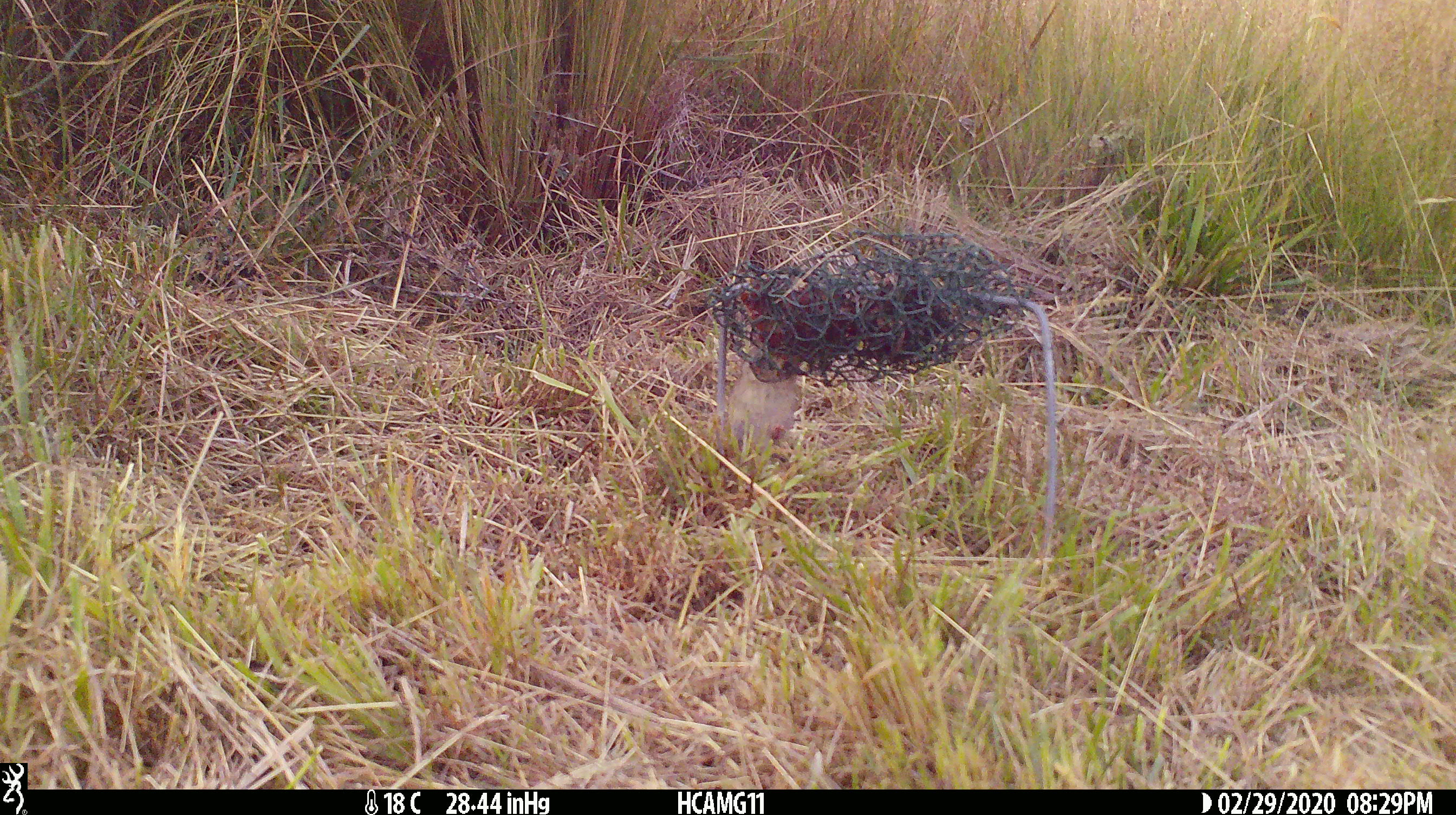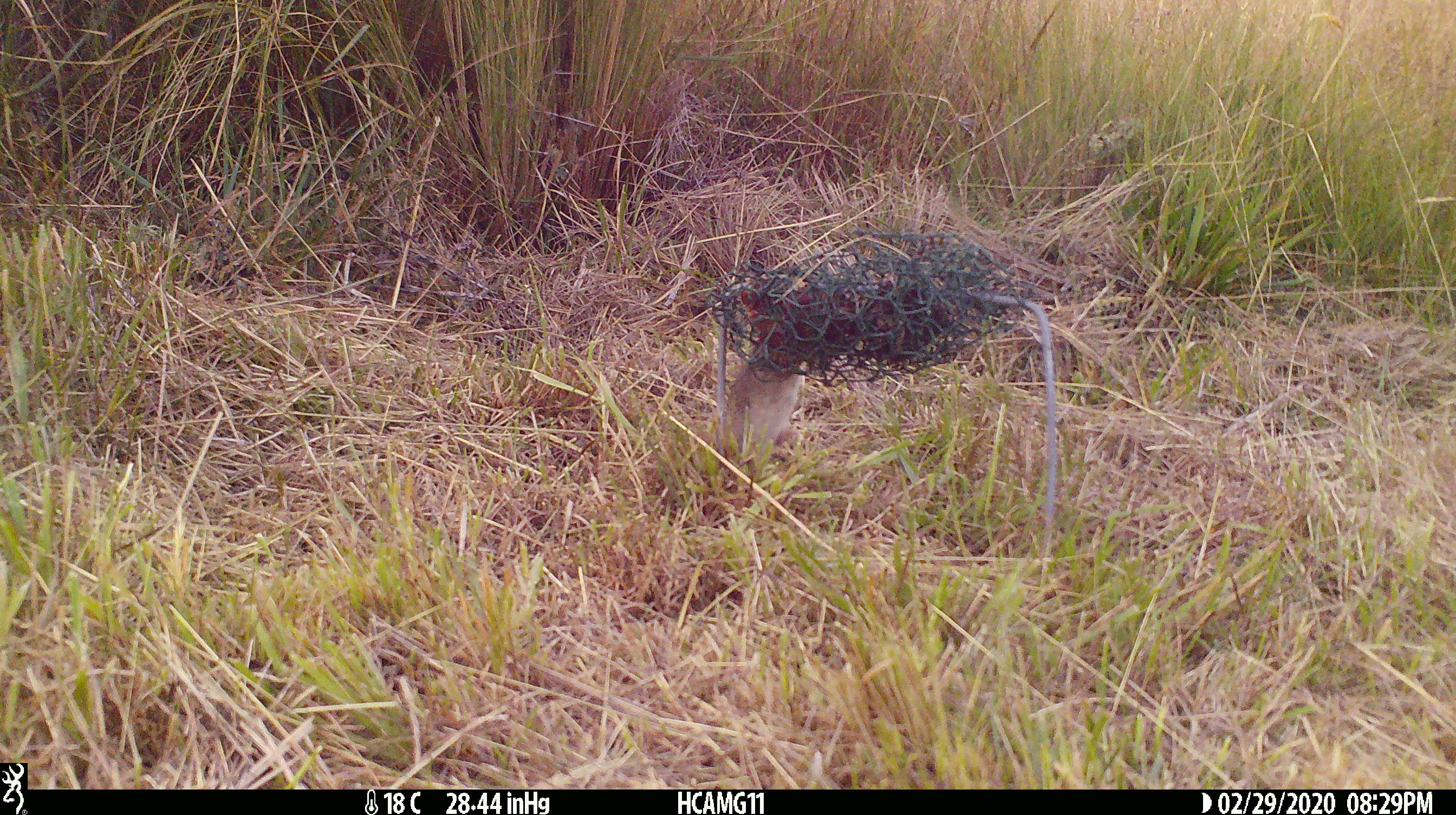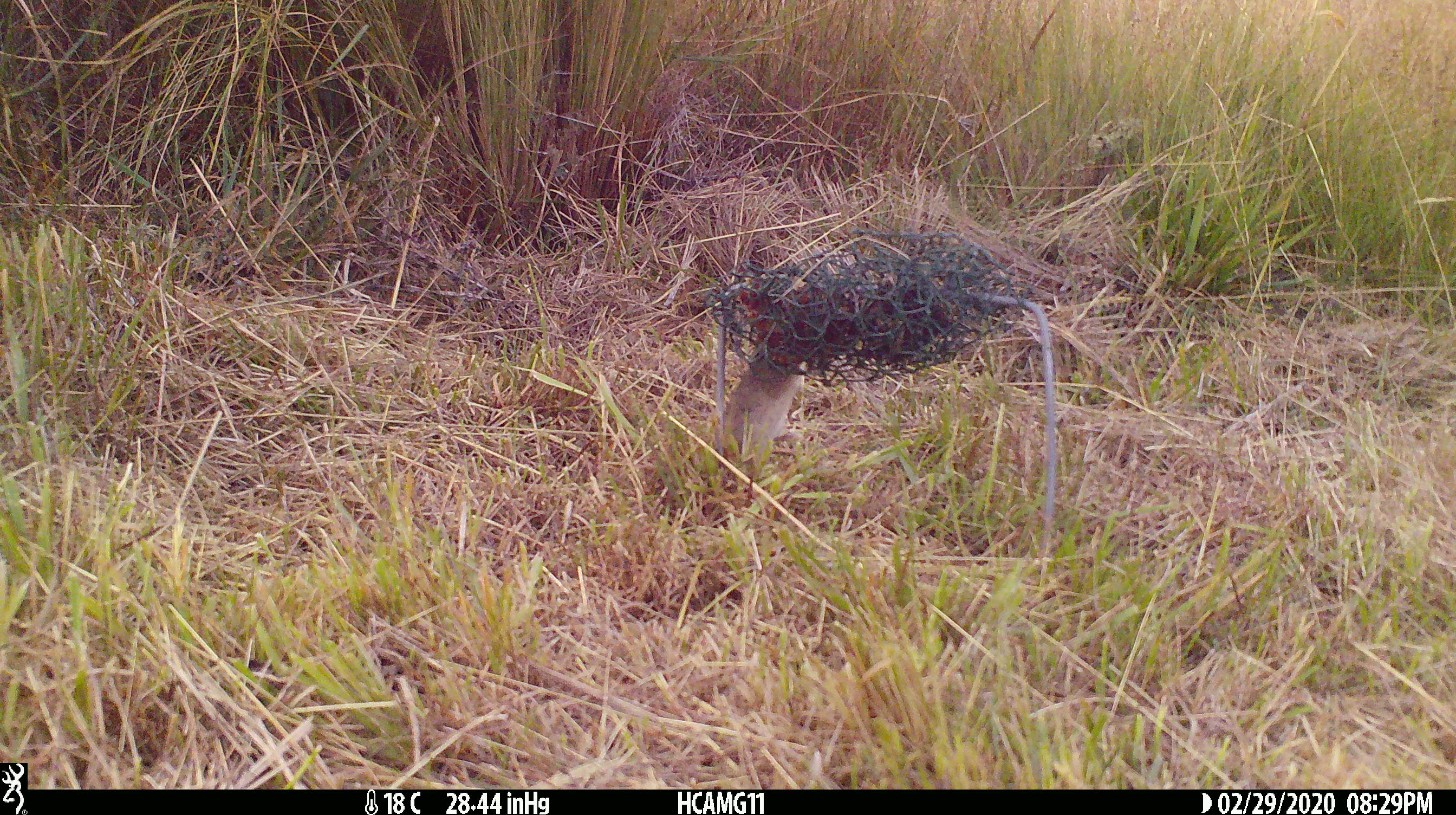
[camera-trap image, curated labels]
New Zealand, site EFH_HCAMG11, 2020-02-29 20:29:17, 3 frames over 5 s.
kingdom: Animalia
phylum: Chordata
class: Mammalia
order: Rodentia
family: Muridae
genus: Mus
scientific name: Mus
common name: mouse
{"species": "mouse (Mus)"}